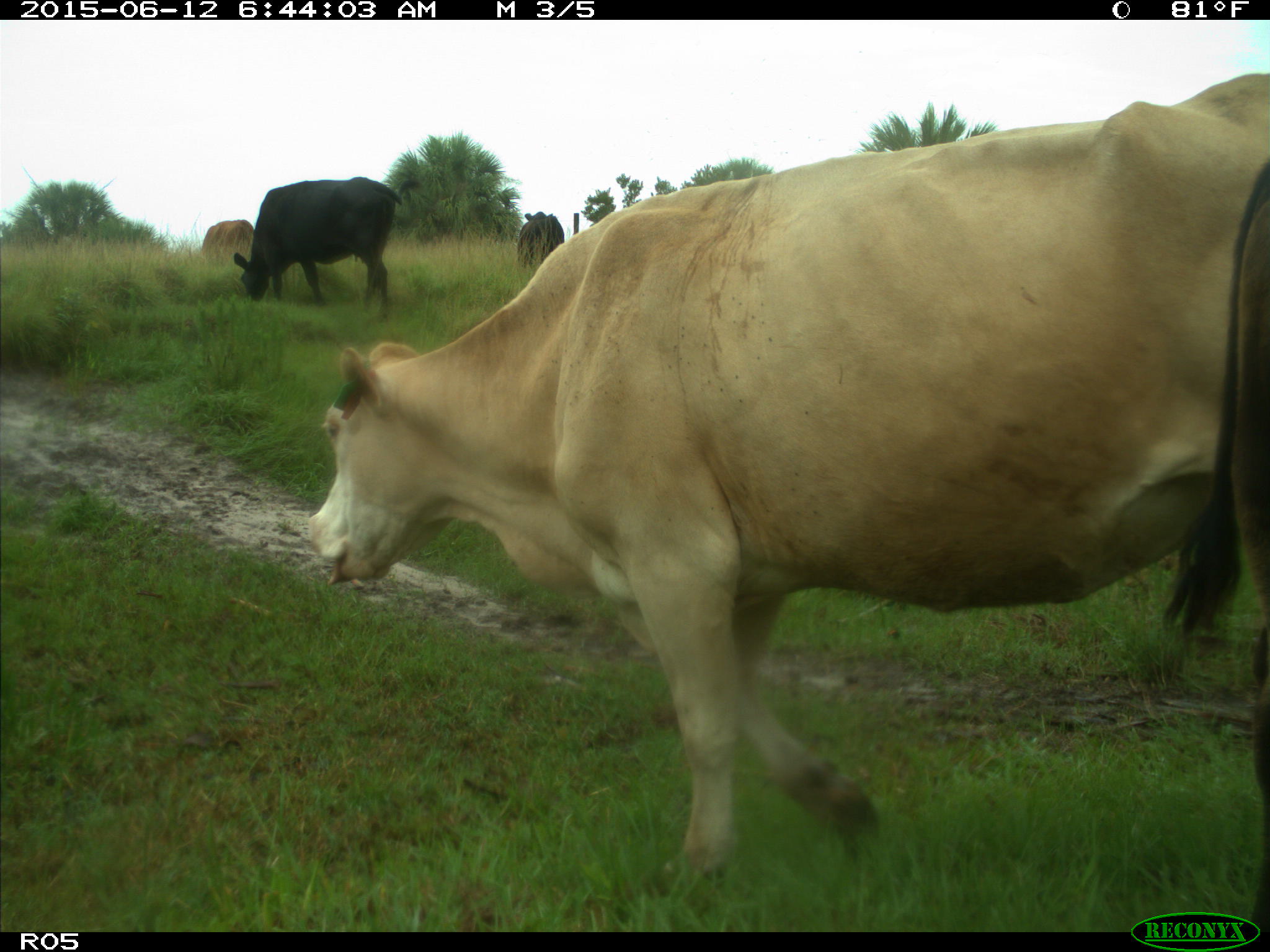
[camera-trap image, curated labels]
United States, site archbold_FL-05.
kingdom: Animalia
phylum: Chordata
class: Mammalia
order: Artiodactyla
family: Bovidae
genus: Bos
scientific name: Bos taurus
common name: domestic cow